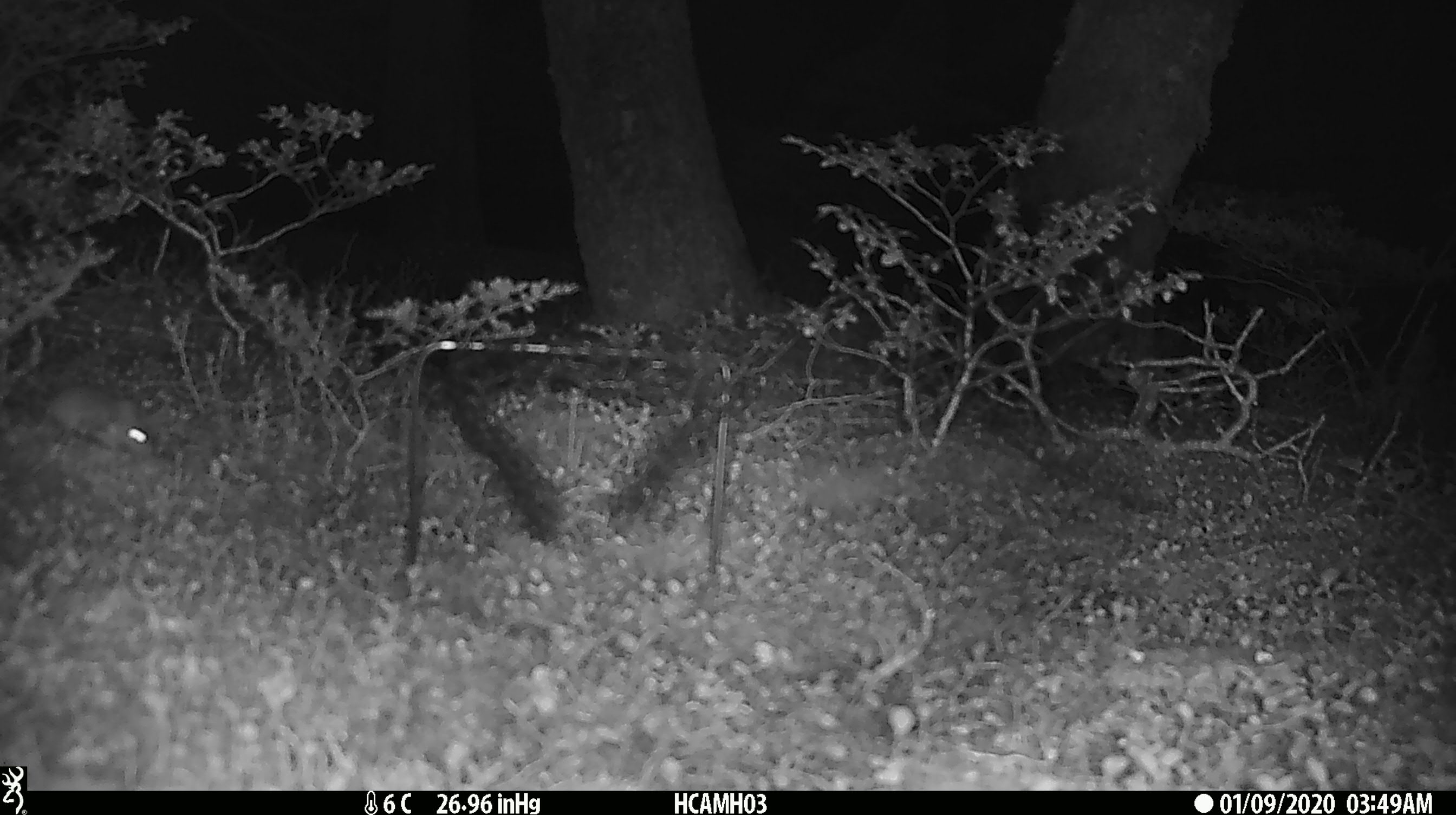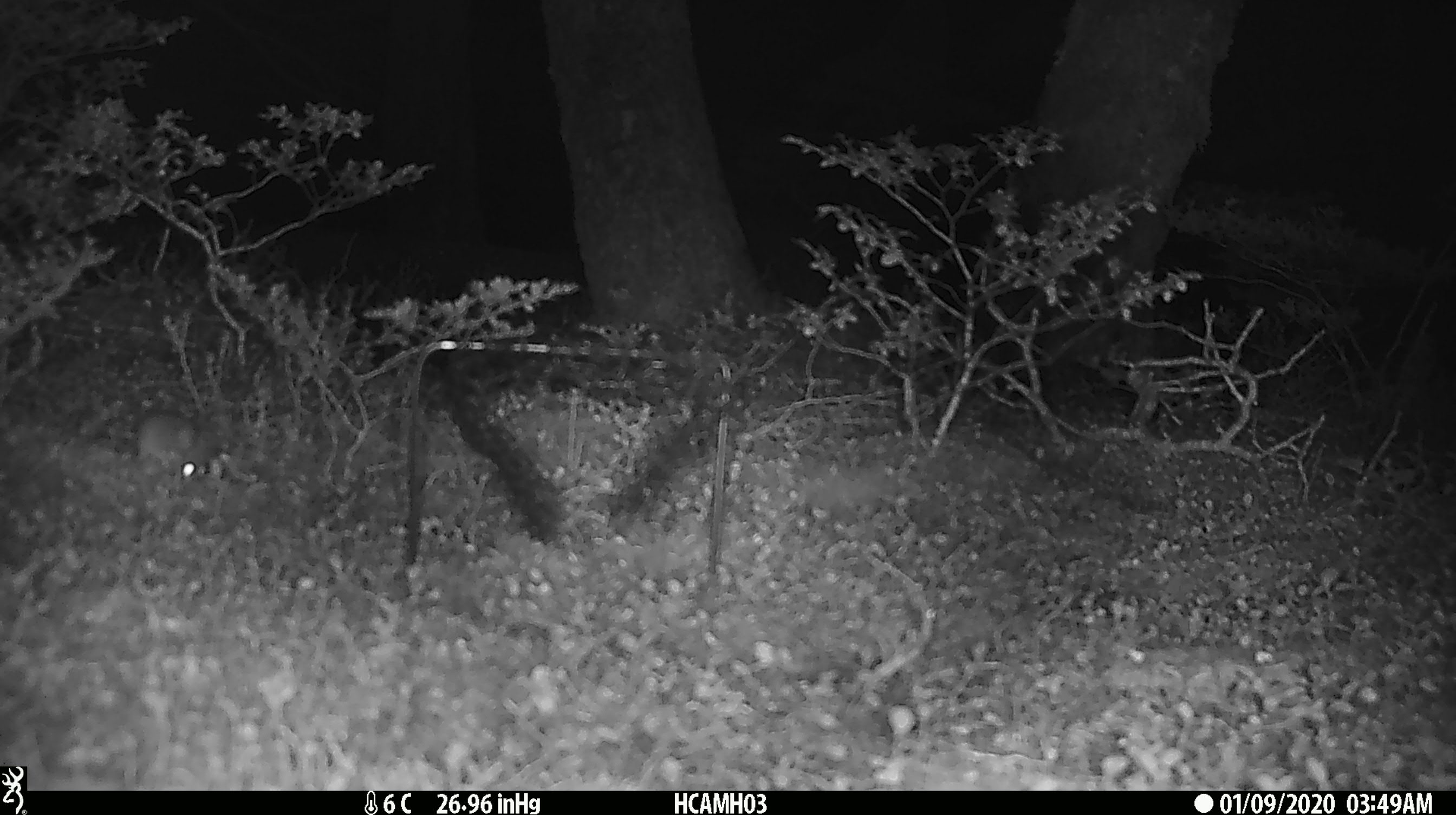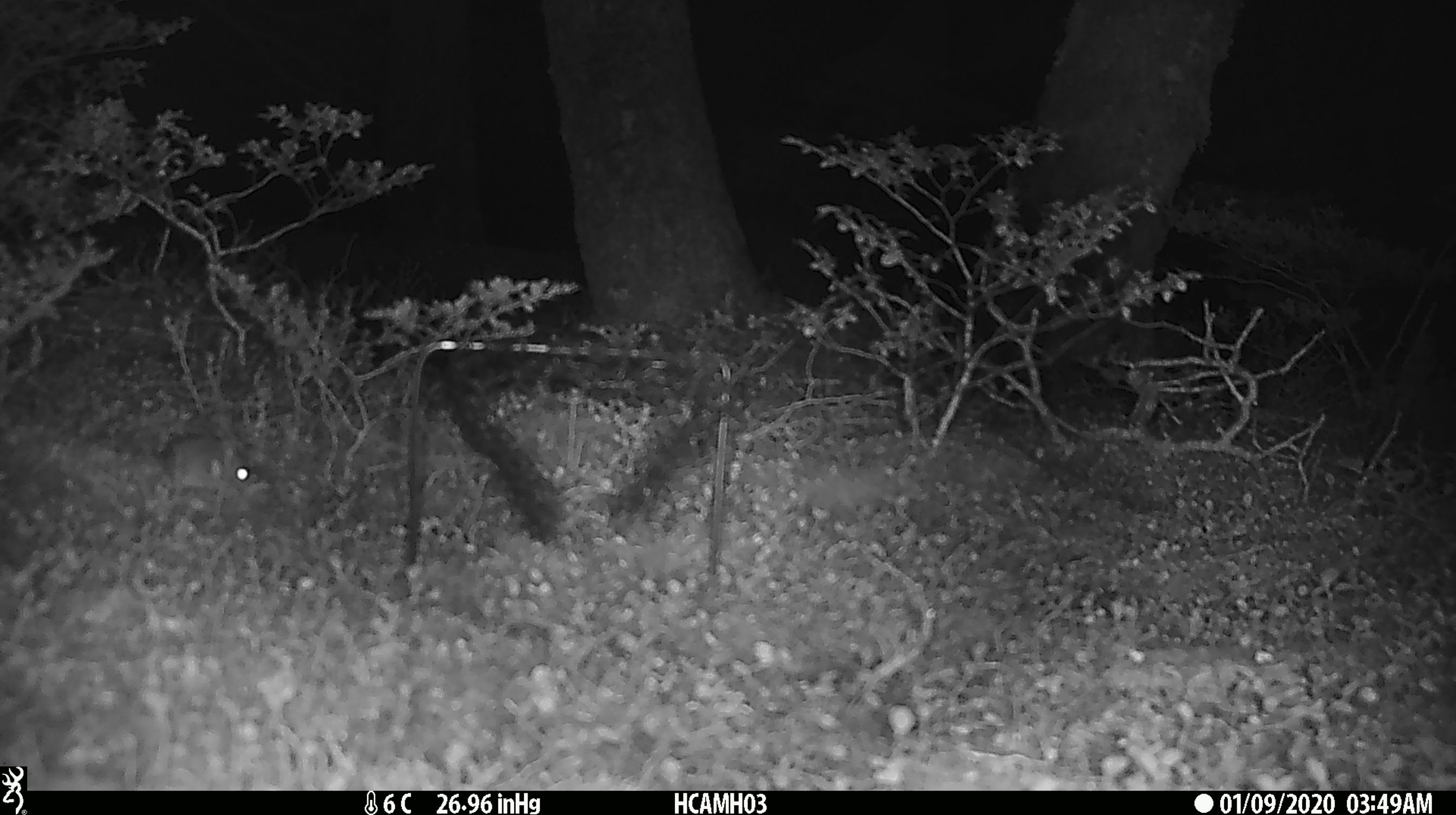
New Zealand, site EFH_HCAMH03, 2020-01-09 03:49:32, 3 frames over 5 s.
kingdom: Animalia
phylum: Chordata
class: Mammalia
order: Rodentia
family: Muridae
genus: Mus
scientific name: Mus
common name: mouse